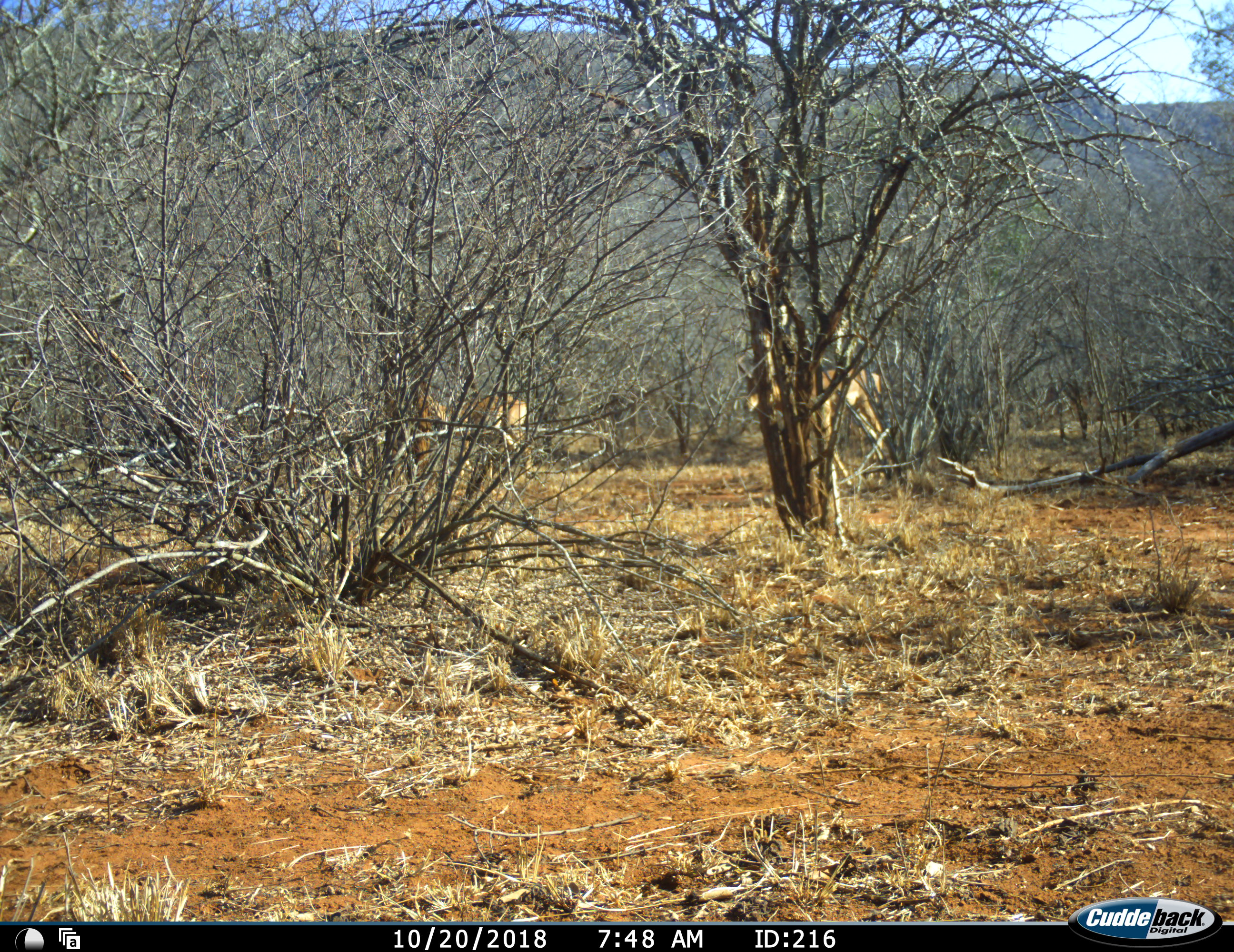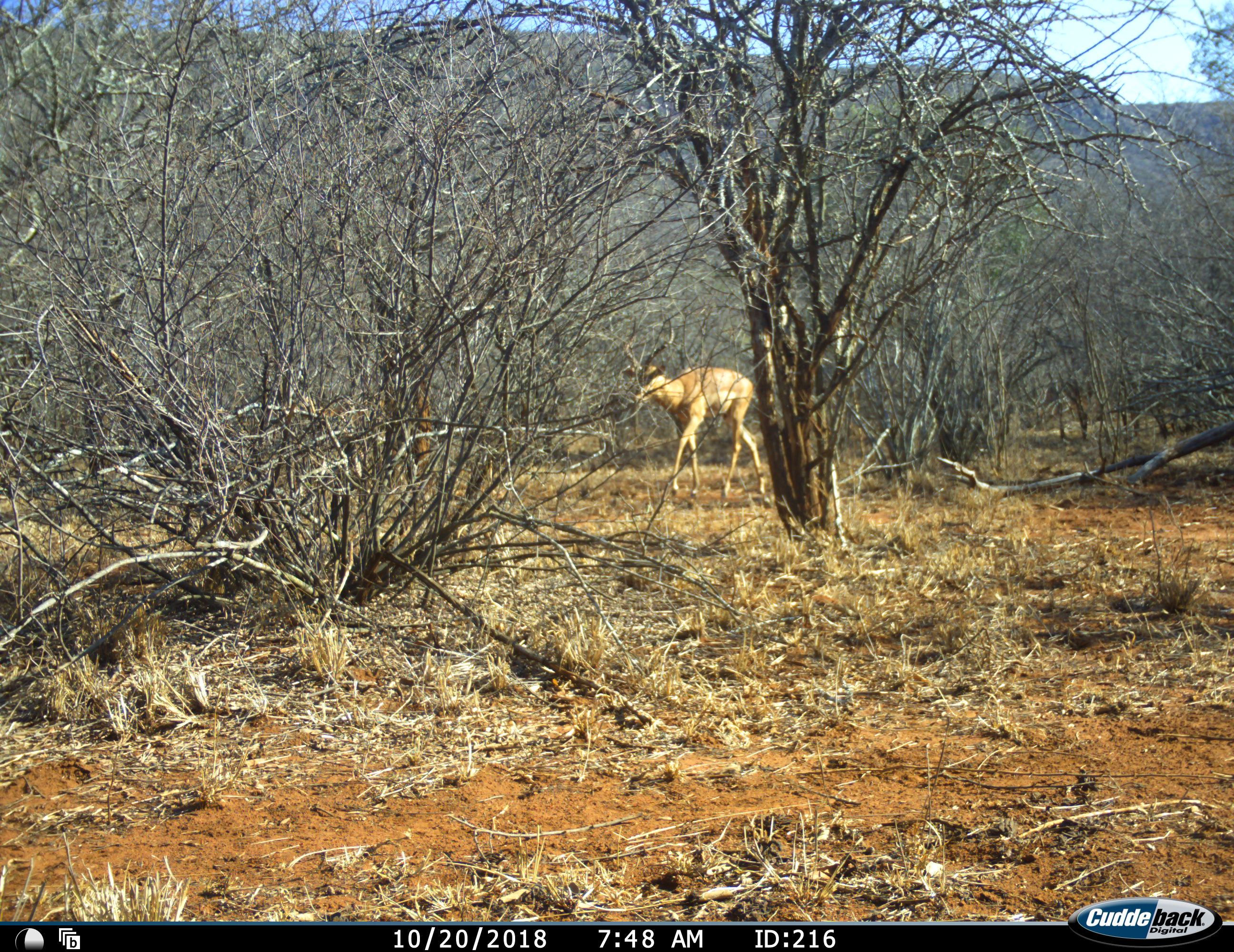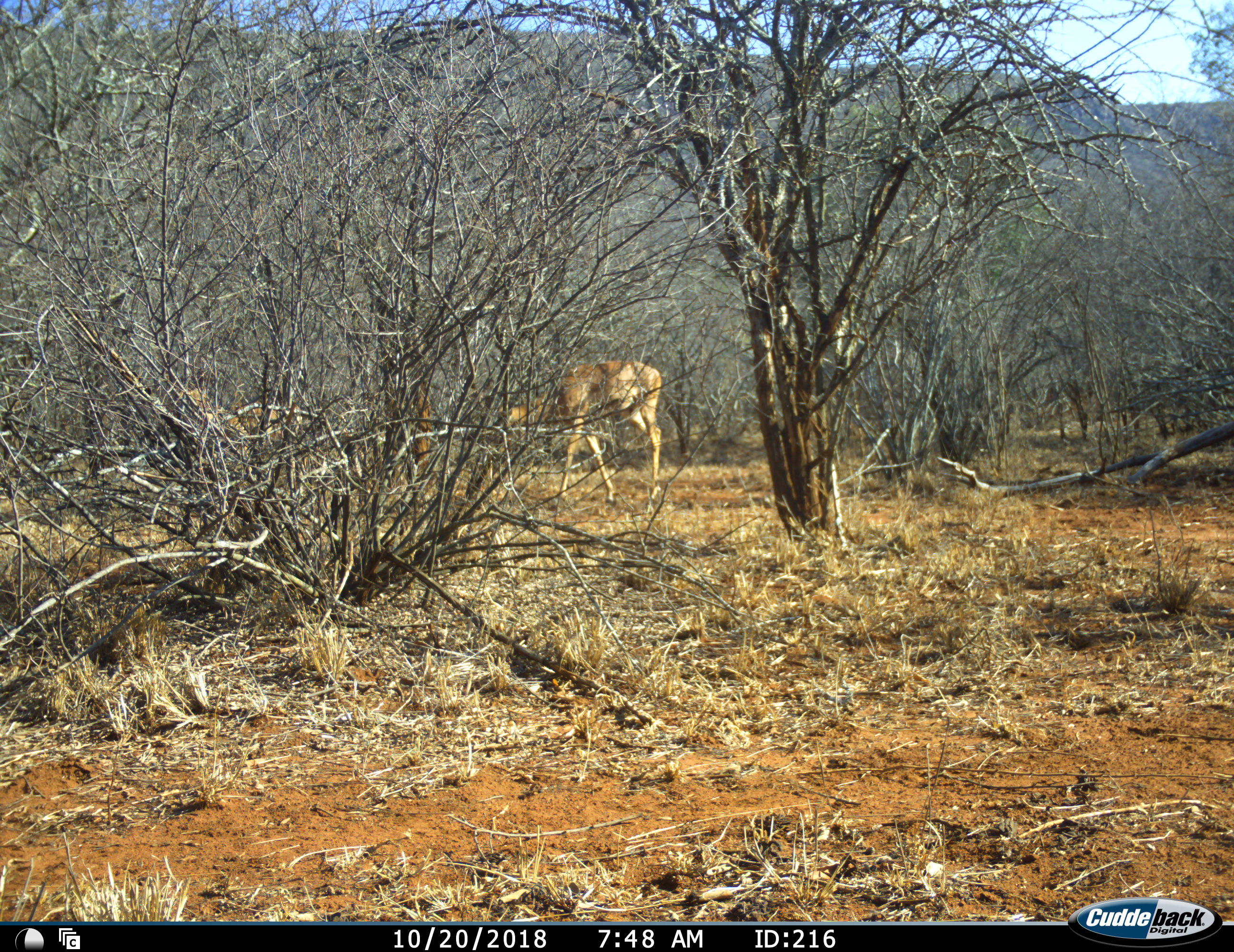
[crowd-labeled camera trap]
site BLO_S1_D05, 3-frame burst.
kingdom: Animalia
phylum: Chordata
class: Mammalia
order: Artiodactyla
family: Bovidae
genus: Aepyceros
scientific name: Aepyceros melampus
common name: impala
Impala (Aepyceros melampus), count 2. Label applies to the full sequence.